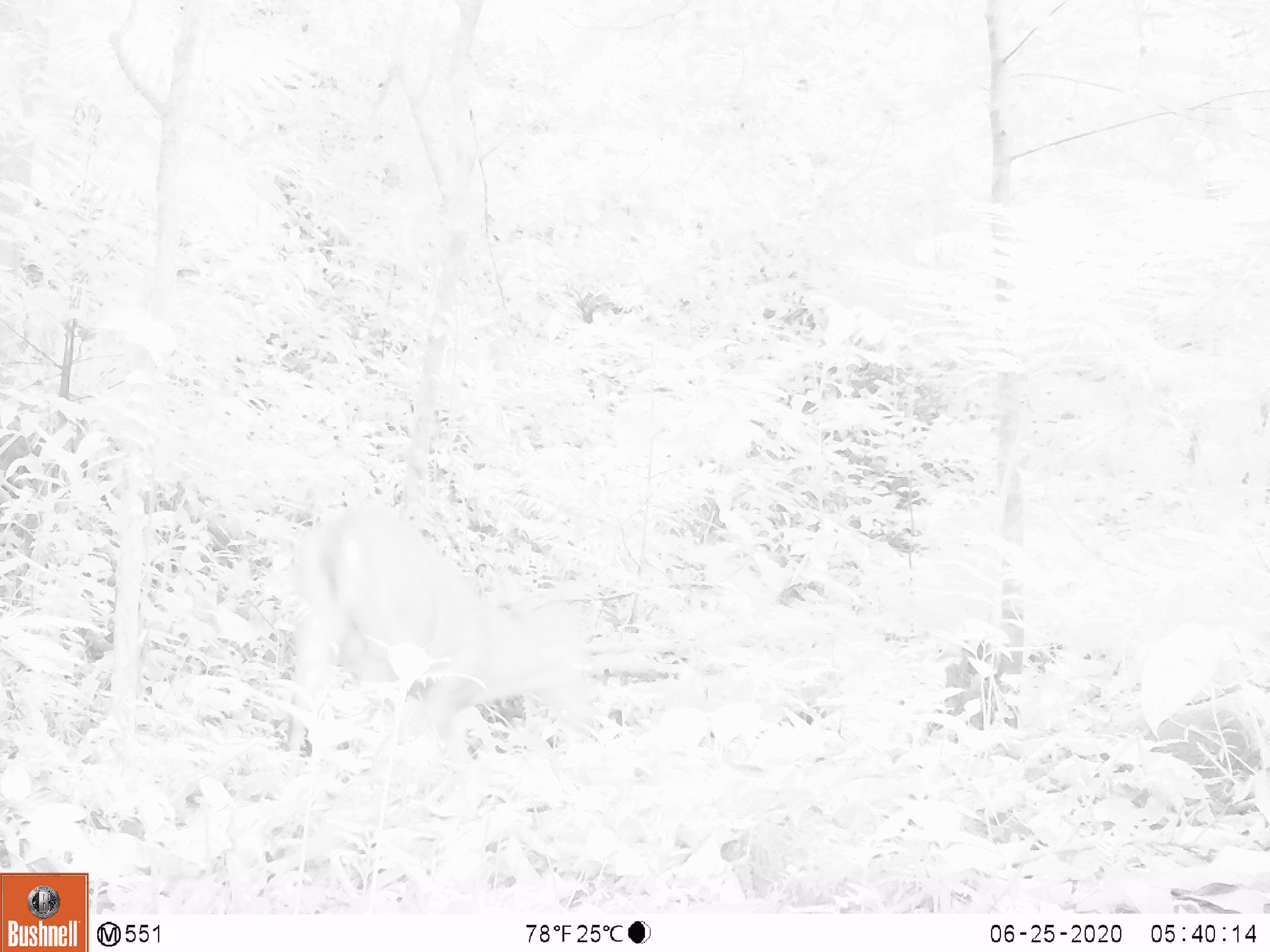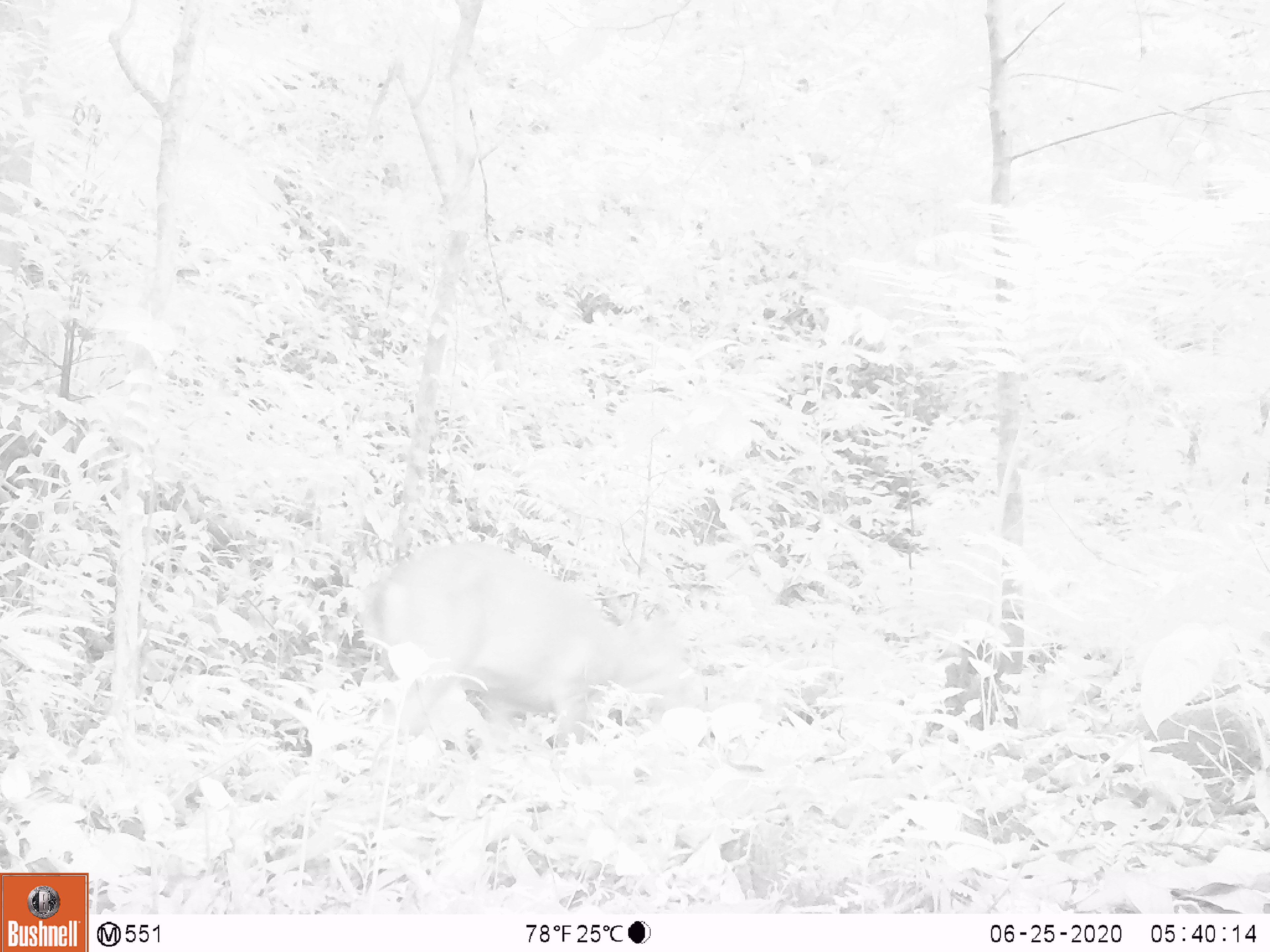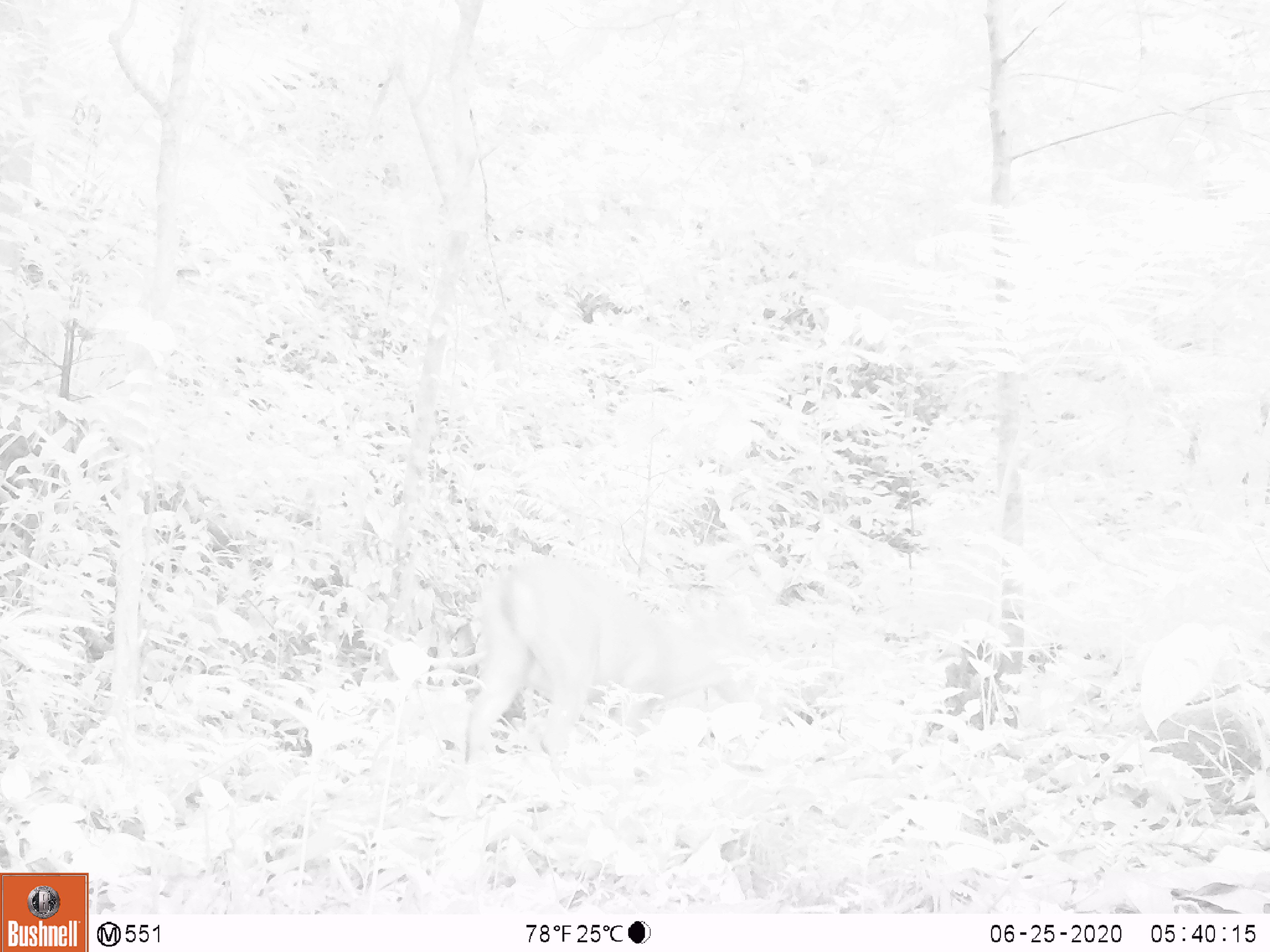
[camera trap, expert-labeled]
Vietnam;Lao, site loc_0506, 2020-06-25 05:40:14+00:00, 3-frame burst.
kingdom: Animalia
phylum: Chordata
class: Mammalia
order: Artiodactyla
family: Cervidae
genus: Muntiacus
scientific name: Muntiacus vuquangensis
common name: large-antlered muntjac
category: large antlered muntjac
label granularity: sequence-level